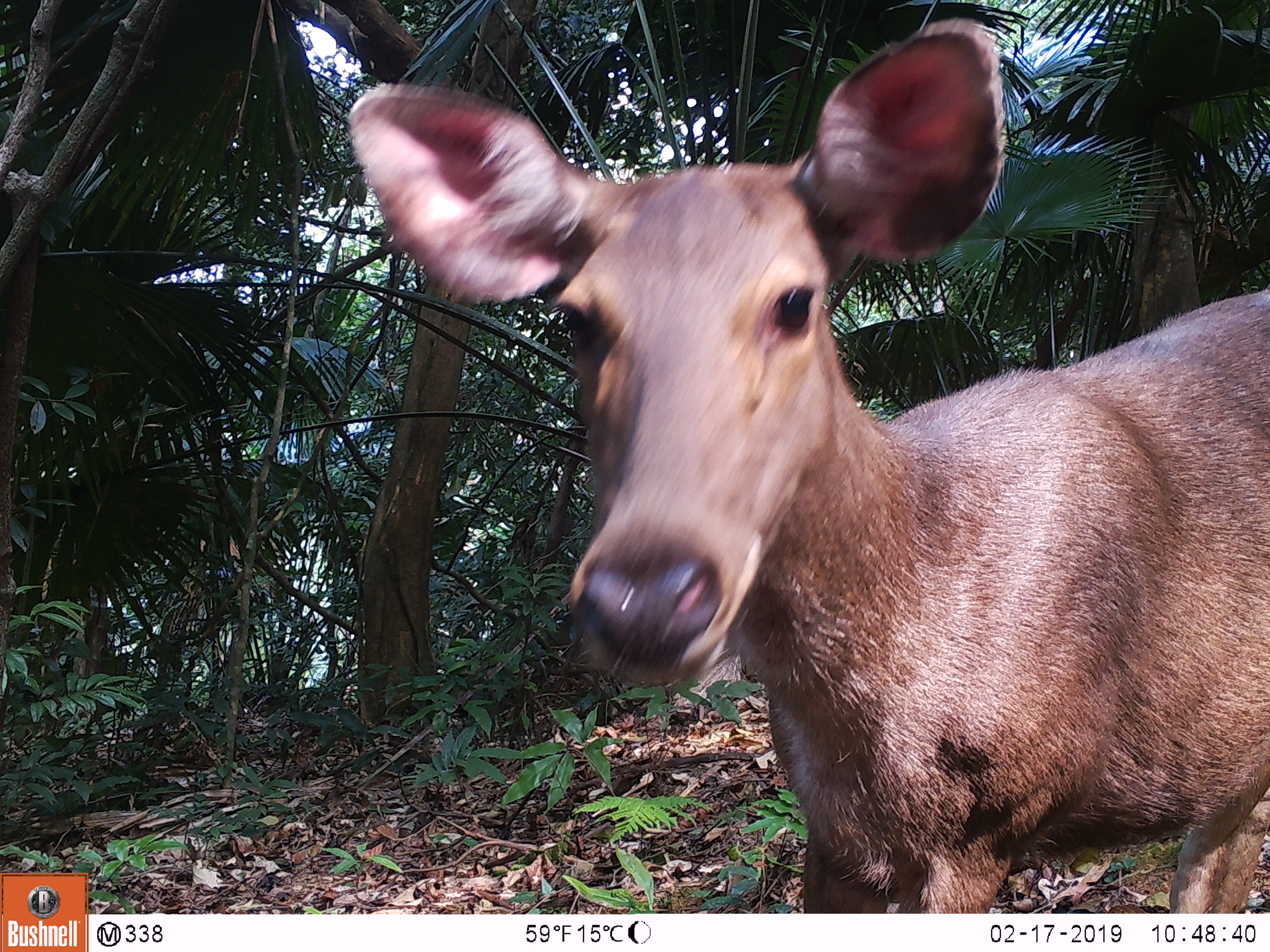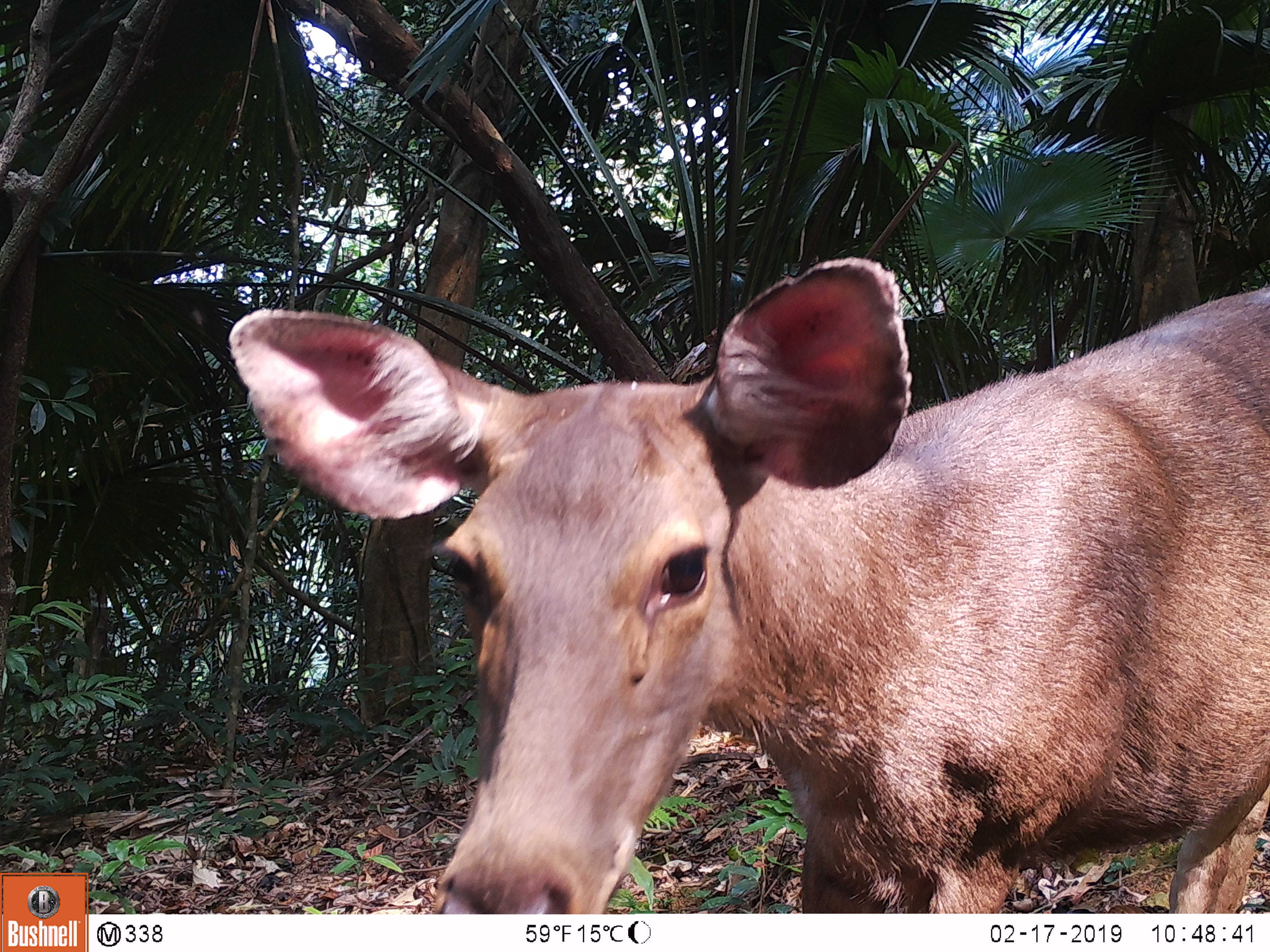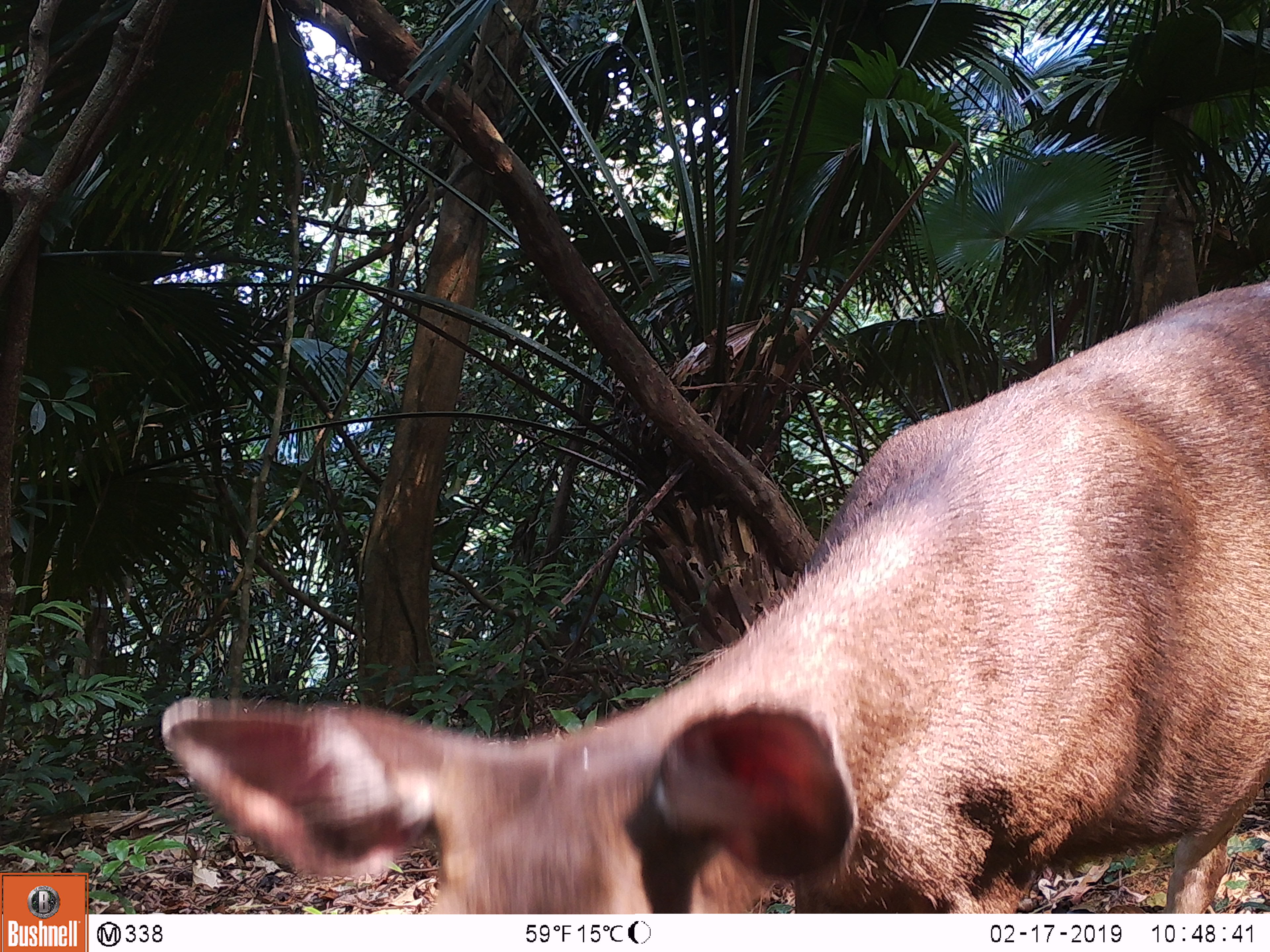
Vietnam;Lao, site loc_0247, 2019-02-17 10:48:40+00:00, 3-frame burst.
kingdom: Animalia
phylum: Chordata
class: Mammalia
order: Artiodactyla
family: Cervidae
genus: Rusa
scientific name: Rusa unicolor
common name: sambar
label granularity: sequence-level